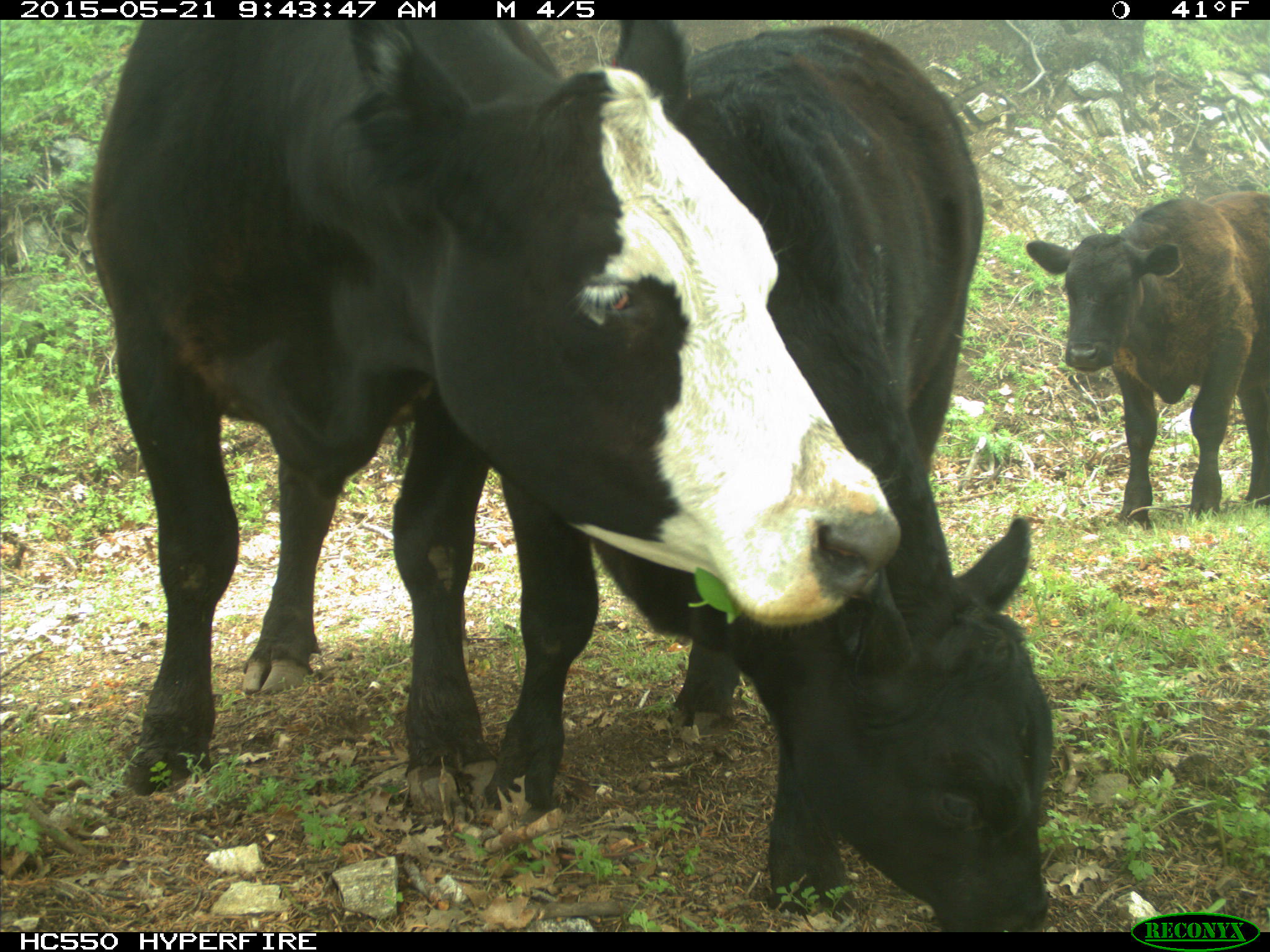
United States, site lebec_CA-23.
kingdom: Animalia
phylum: Chordata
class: Mammalia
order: Artiodactyla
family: Bovidae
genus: Bos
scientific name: Bos taurus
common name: domestic cow